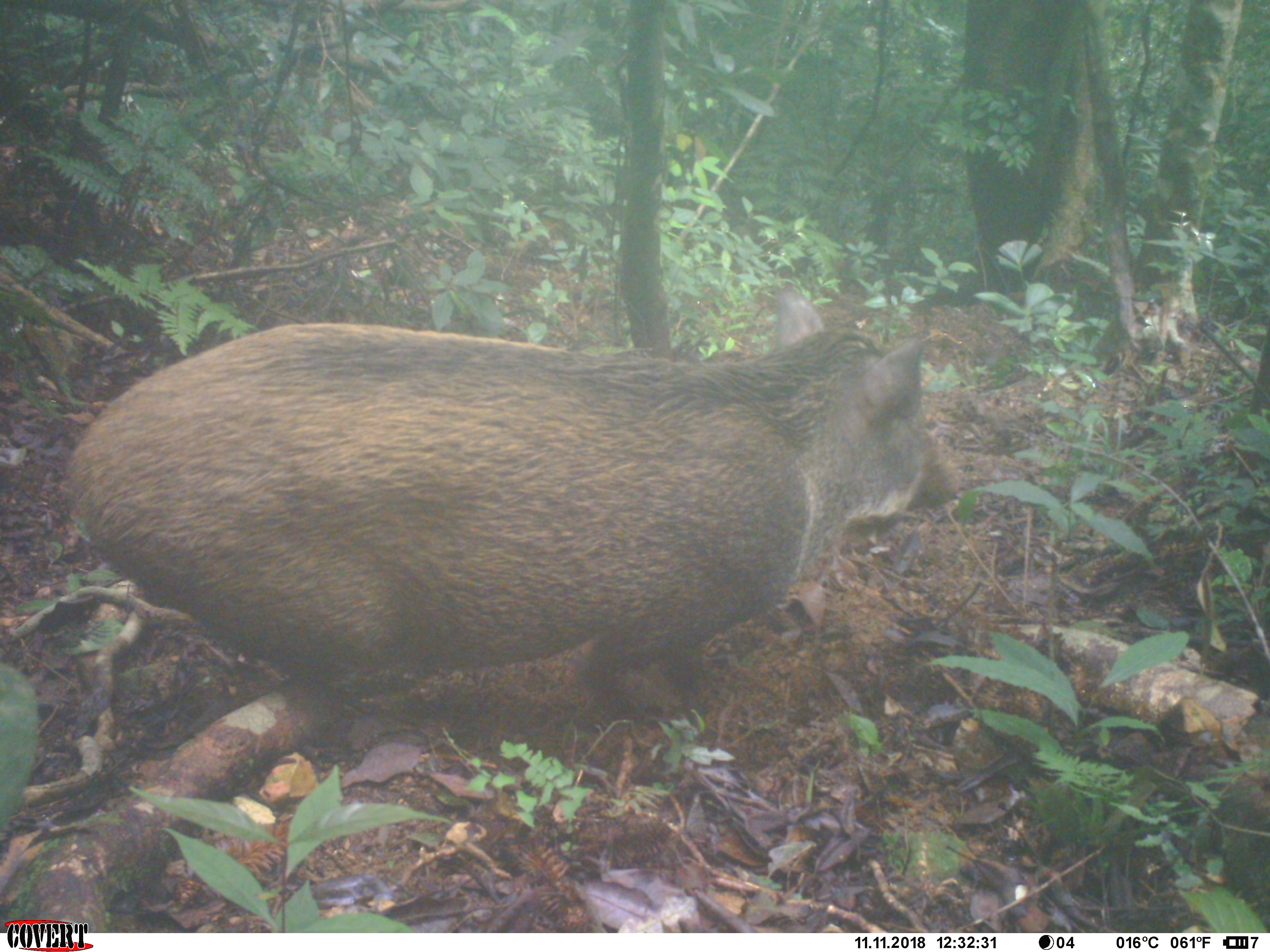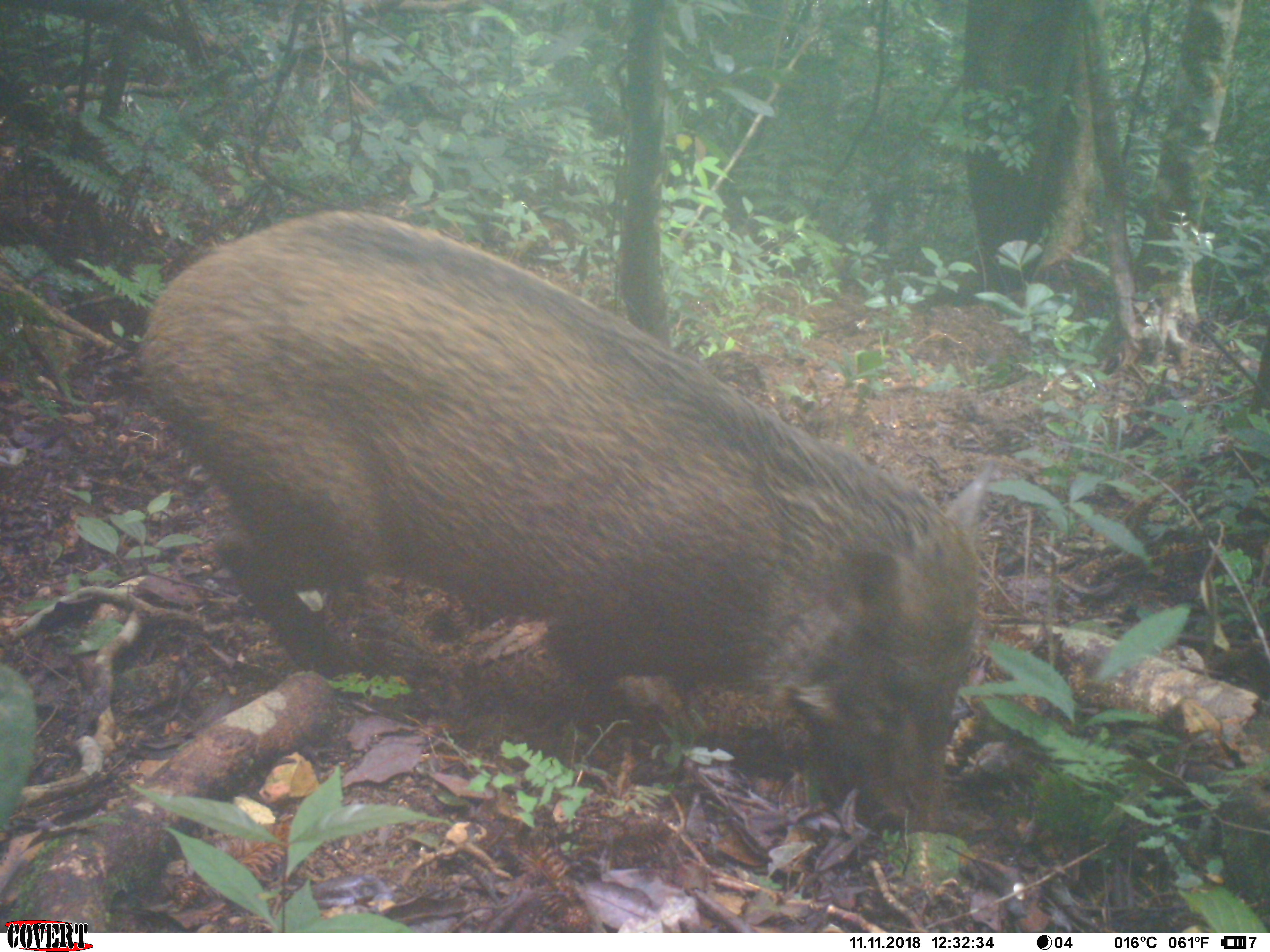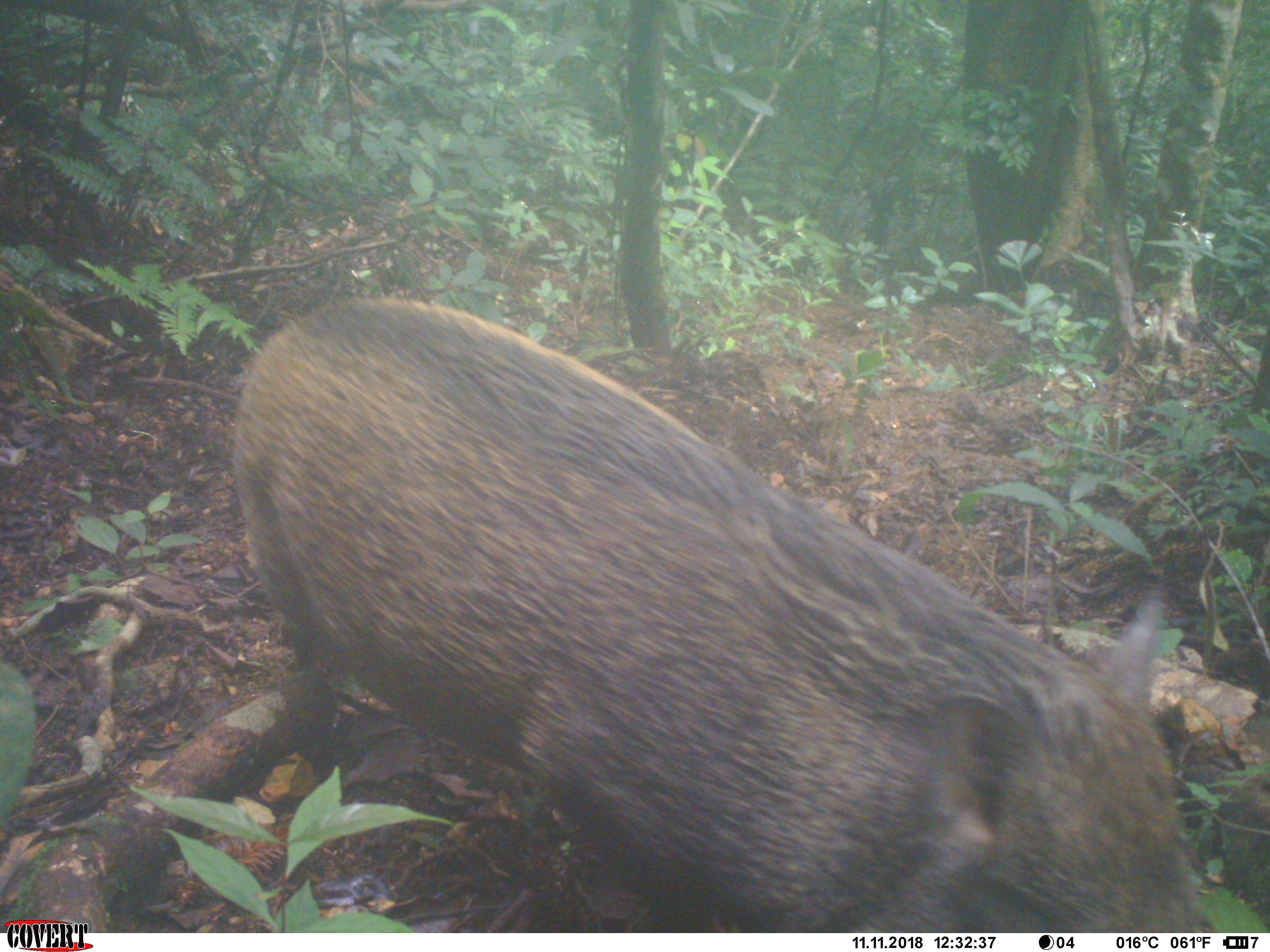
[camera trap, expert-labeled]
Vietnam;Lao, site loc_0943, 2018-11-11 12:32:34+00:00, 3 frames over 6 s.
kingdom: Animalia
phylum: Chordata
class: Mammalia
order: Artiodactyla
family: Suidae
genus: Sus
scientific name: Sus scrofa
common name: eurasian wild pig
Eurasian wild pig (Sus scrofa). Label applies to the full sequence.